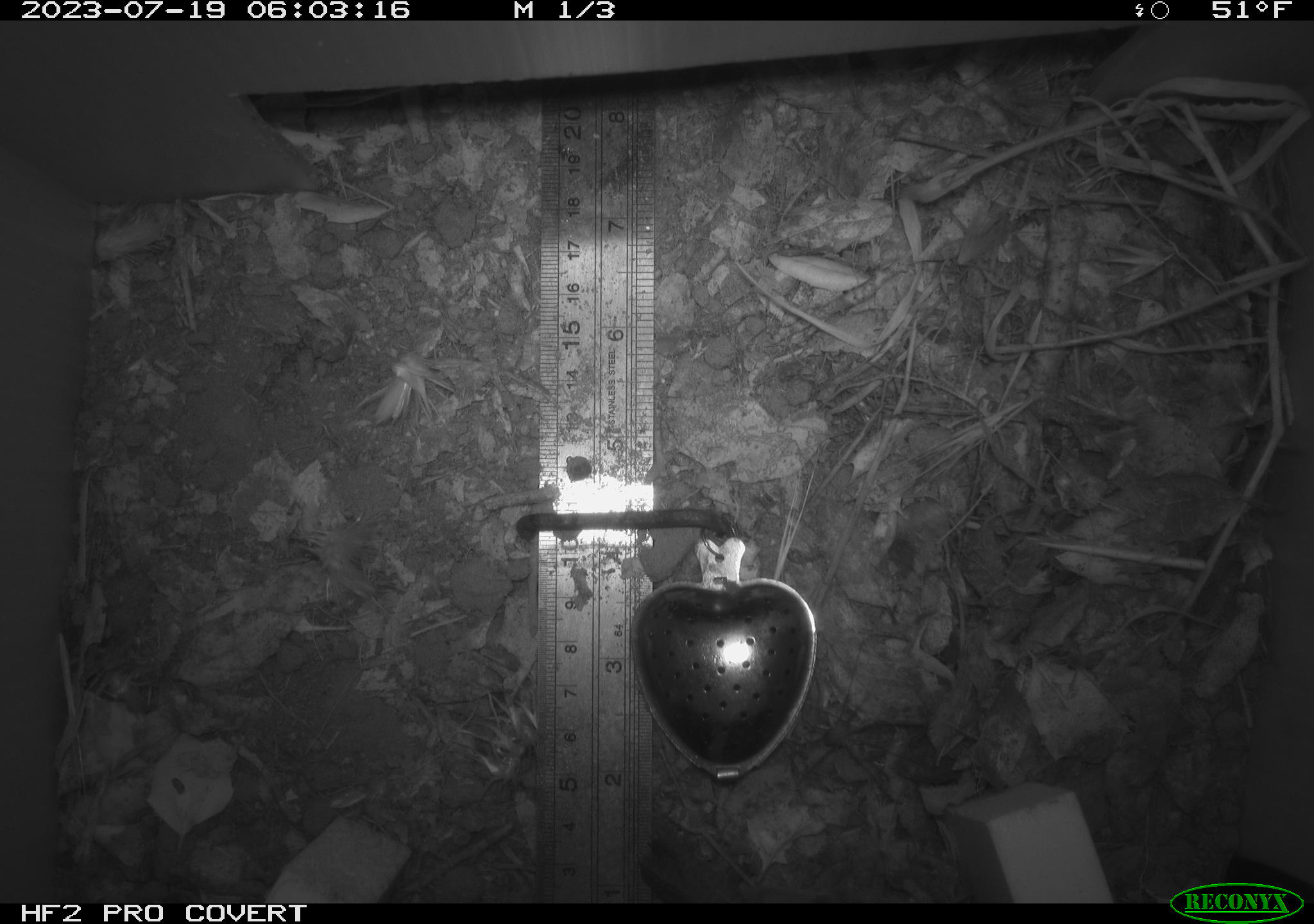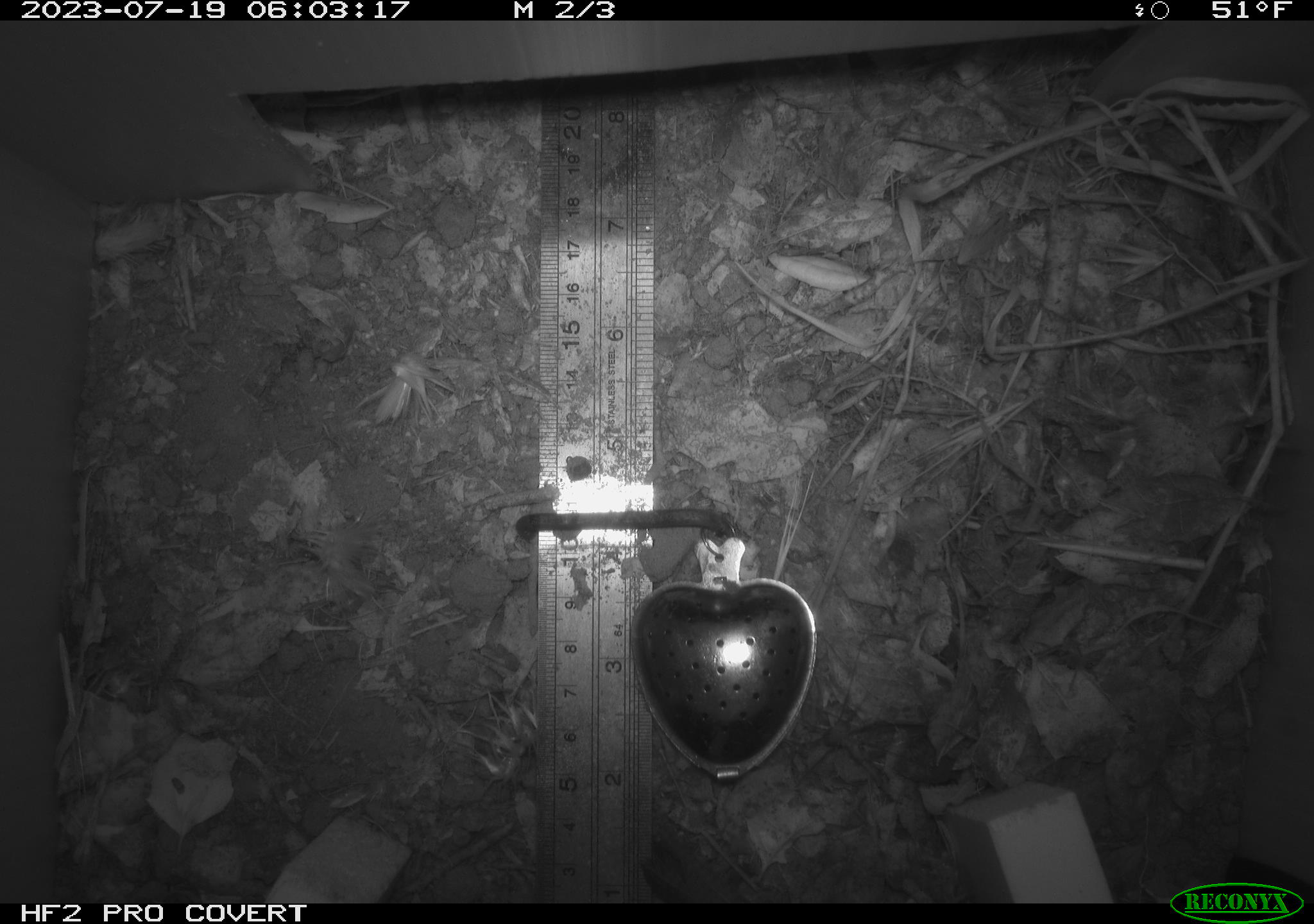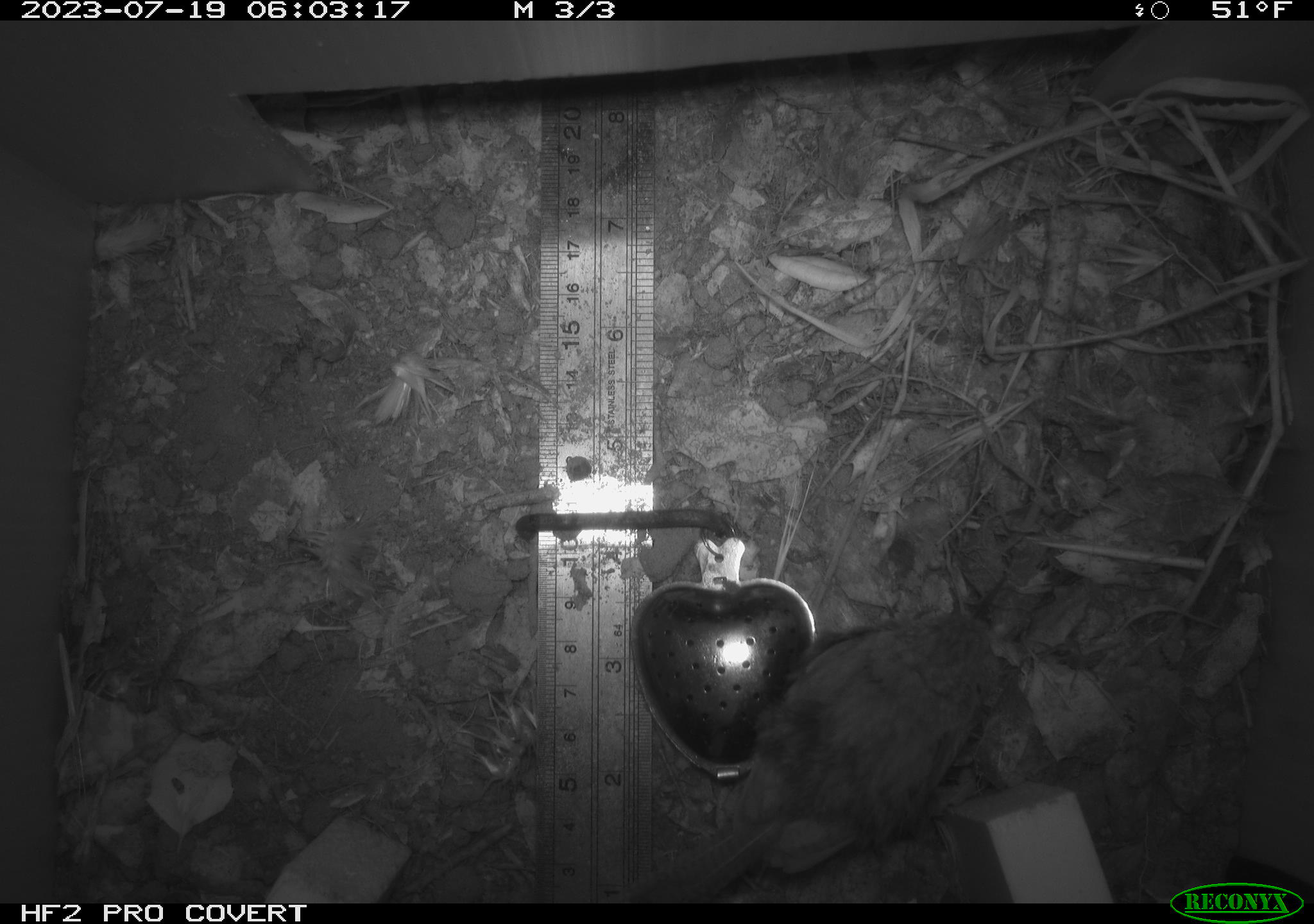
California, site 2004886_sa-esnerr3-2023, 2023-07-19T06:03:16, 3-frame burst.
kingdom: Animalia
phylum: Chordata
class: Aves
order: Passeriformes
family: Troglodytidae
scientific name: Troglodytidae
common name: wren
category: troglodytidae family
Troglodytidae family (wren) (Troglodytidae).